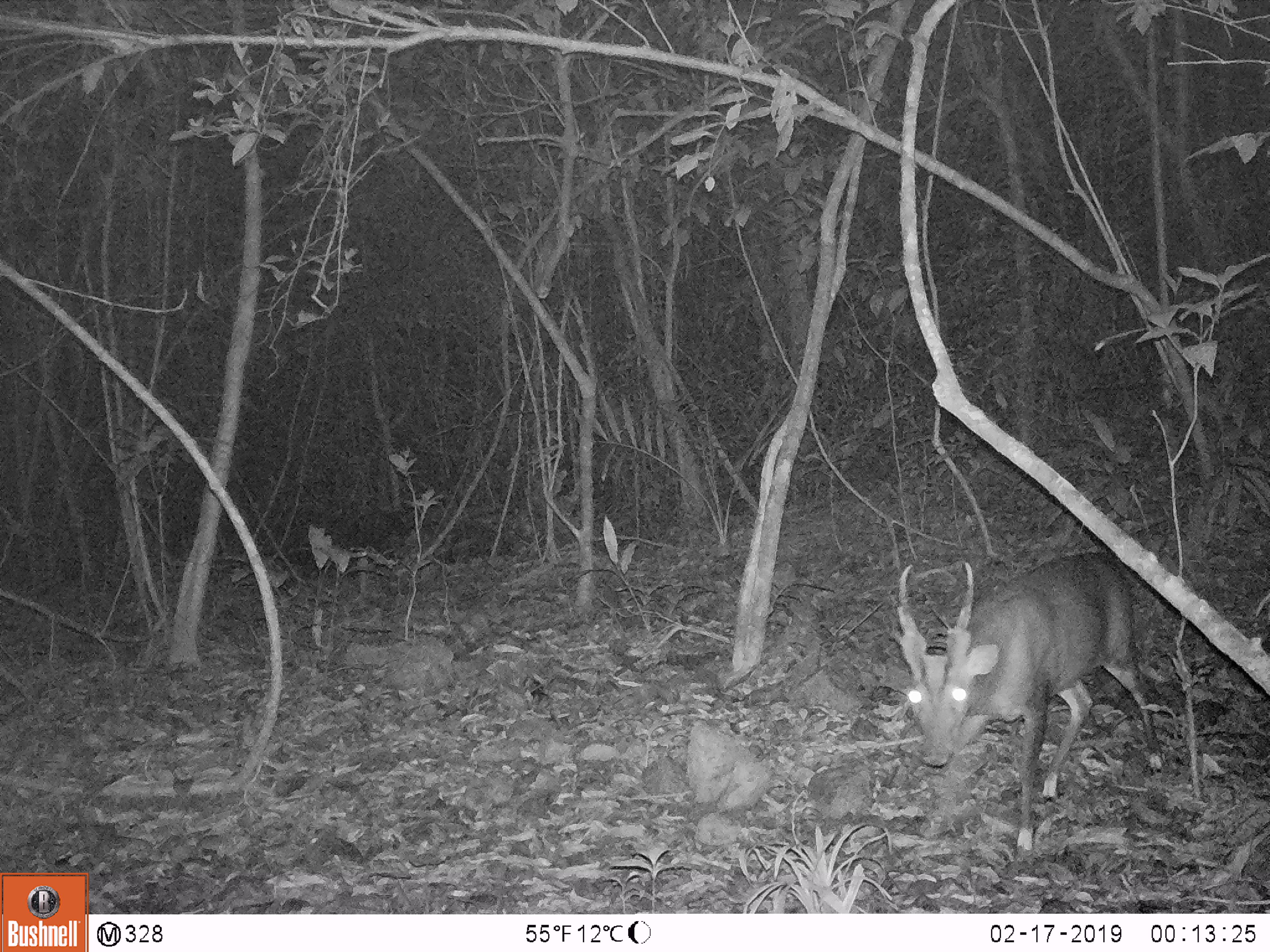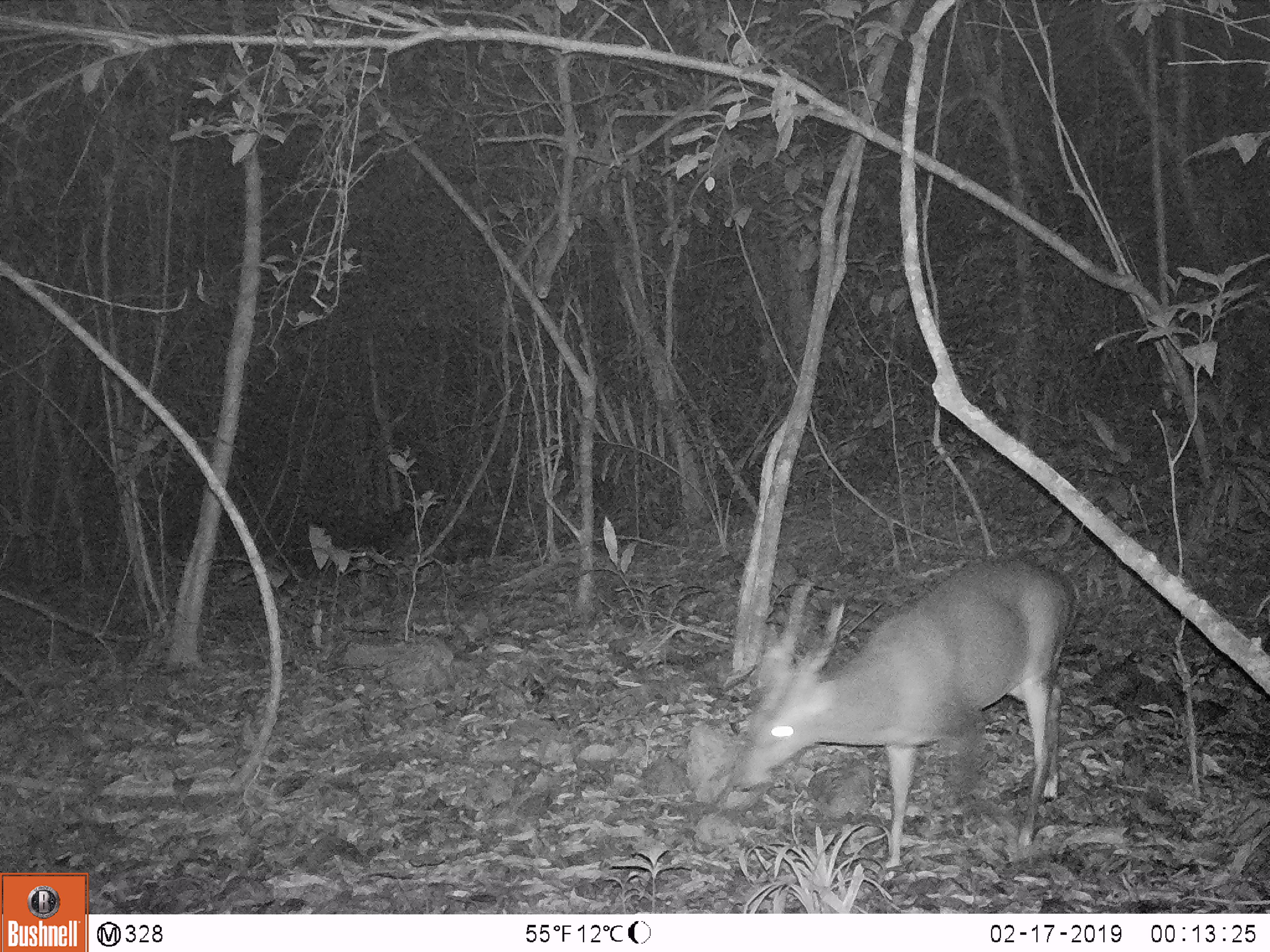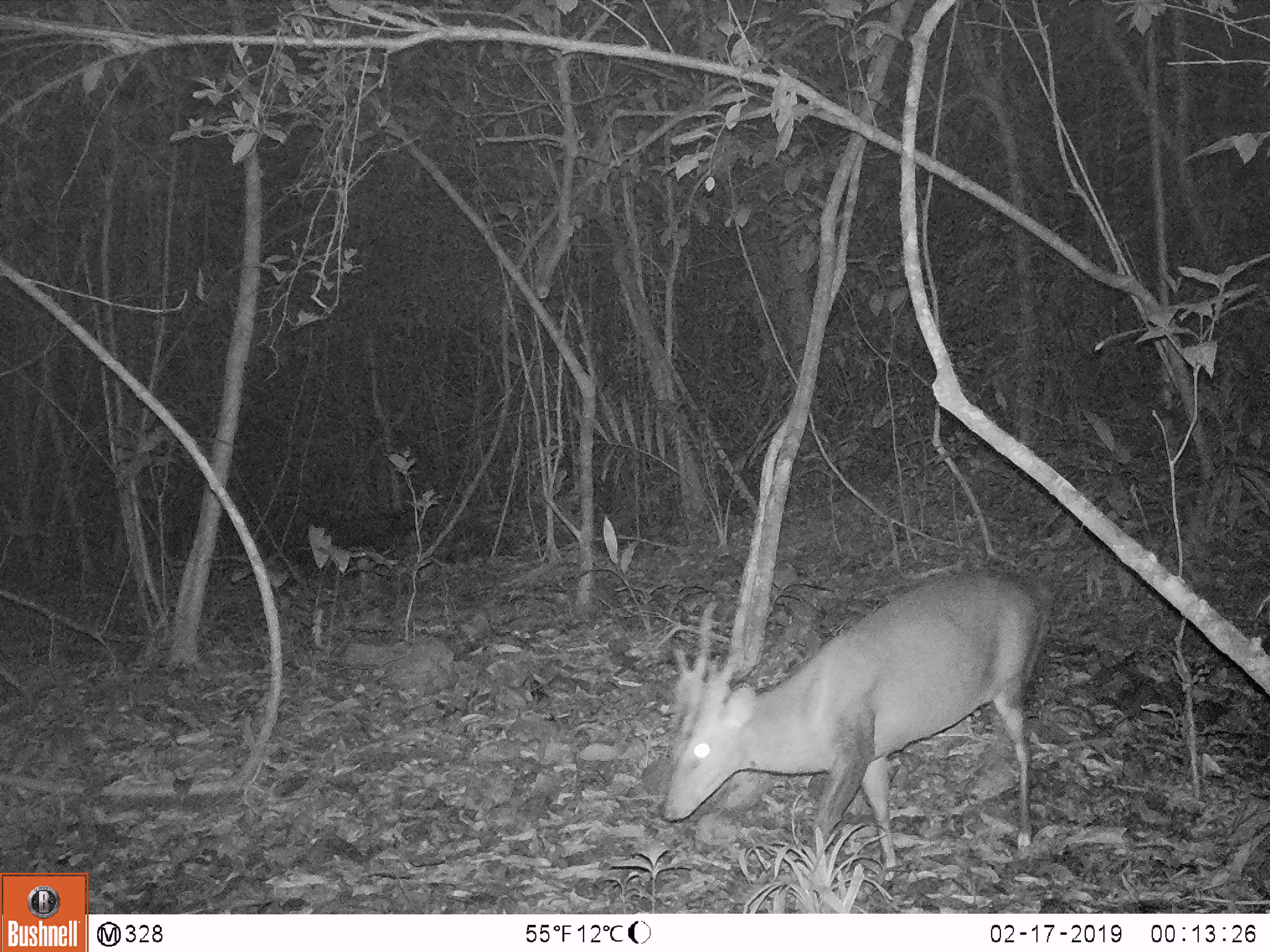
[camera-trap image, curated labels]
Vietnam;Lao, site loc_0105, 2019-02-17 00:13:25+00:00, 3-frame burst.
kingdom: Animalia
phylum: Chordata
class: Mammalia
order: Artiodactyla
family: Cervidae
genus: Muntiacus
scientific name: Muntiacus vuquangensis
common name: large-antlered muntjac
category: large antlered muntjac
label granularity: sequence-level